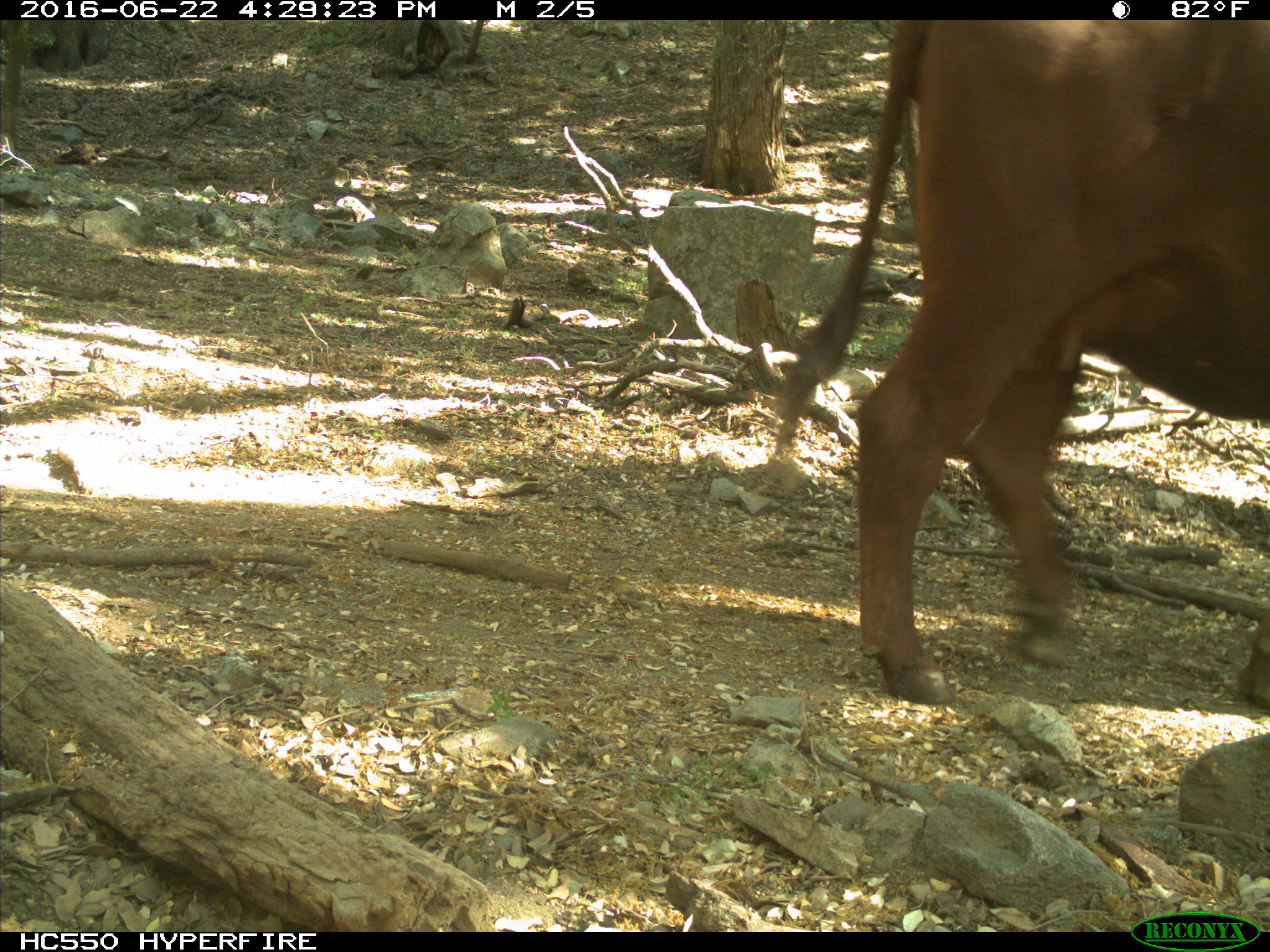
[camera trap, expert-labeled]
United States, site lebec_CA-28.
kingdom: Animalia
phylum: Chordata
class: Mammalia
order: Artiodactyla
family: Bovidae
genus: Bos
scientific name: Bos taurus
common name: domestic cow